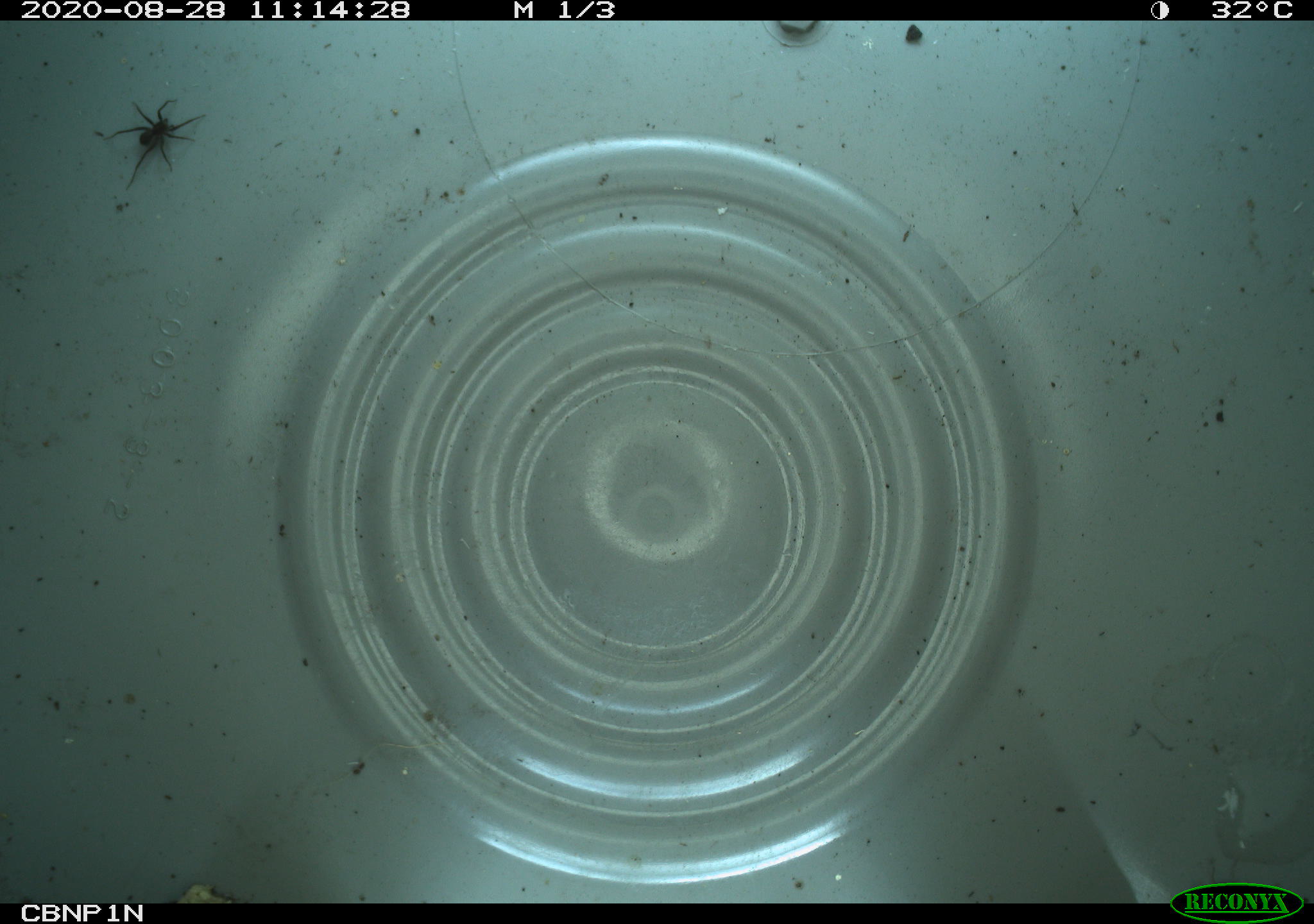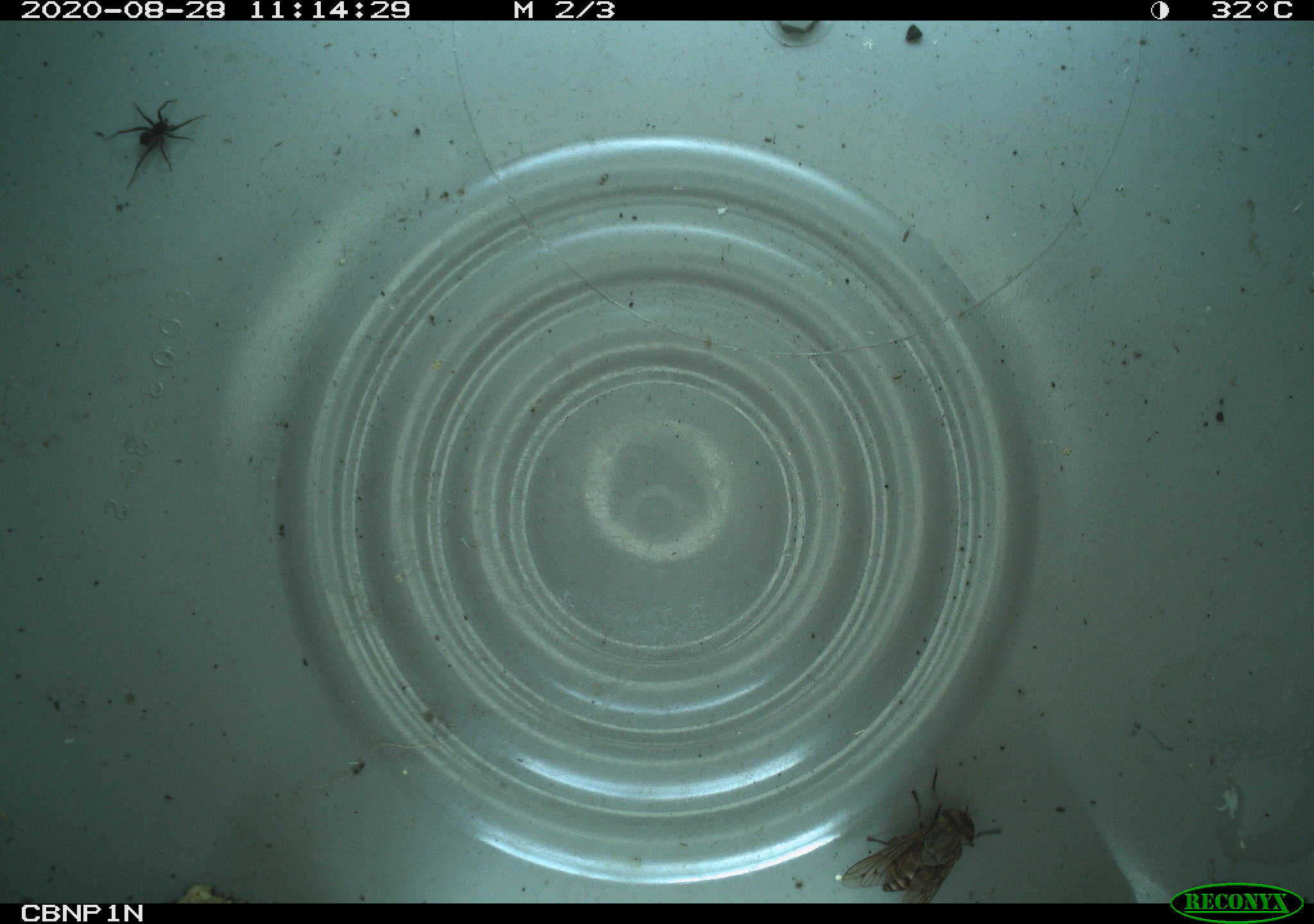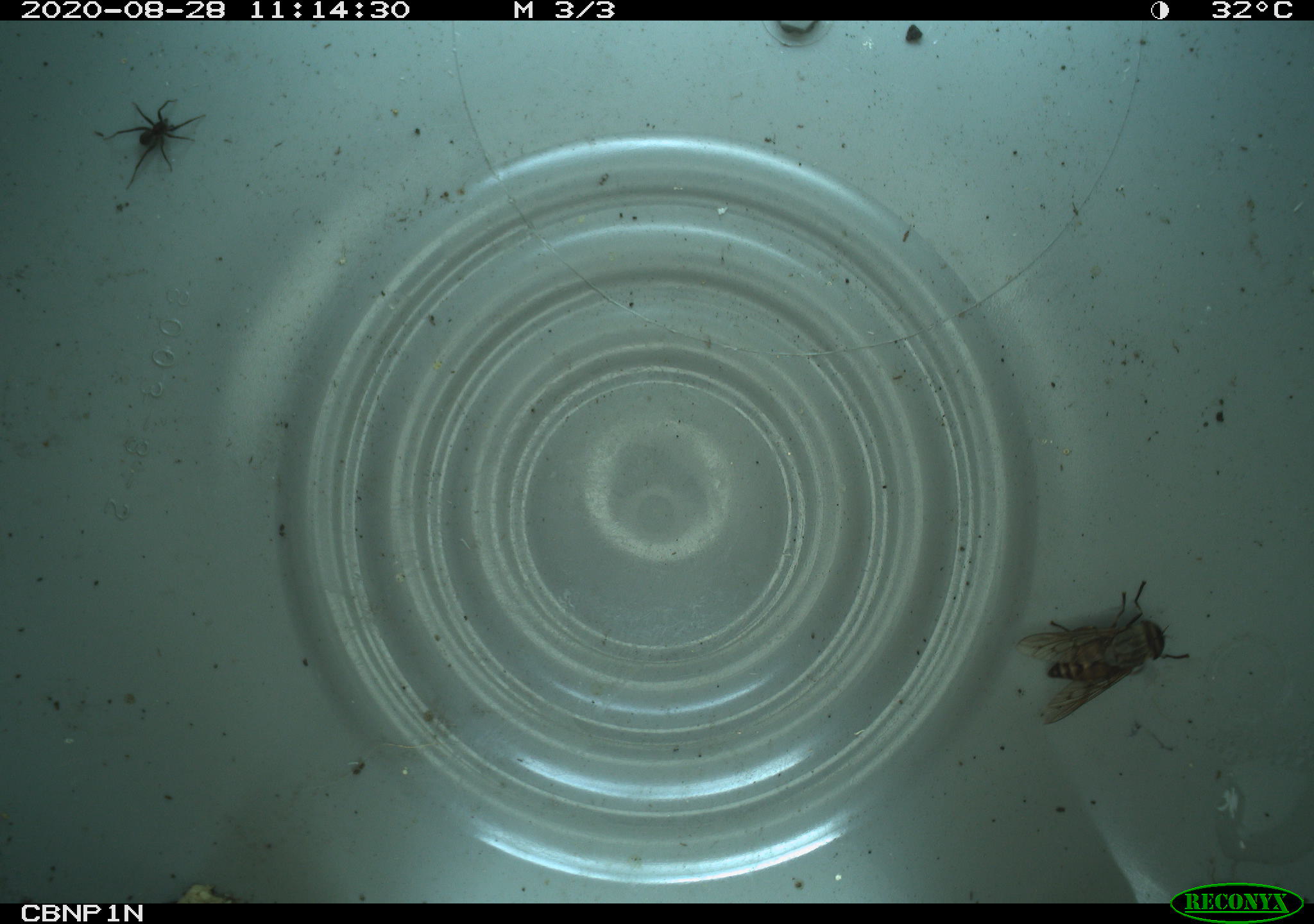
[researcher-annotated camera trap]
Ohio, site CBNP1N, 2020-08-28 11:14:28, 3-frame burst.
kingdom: Animalia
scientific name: Animalia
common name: animal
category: invertebrate